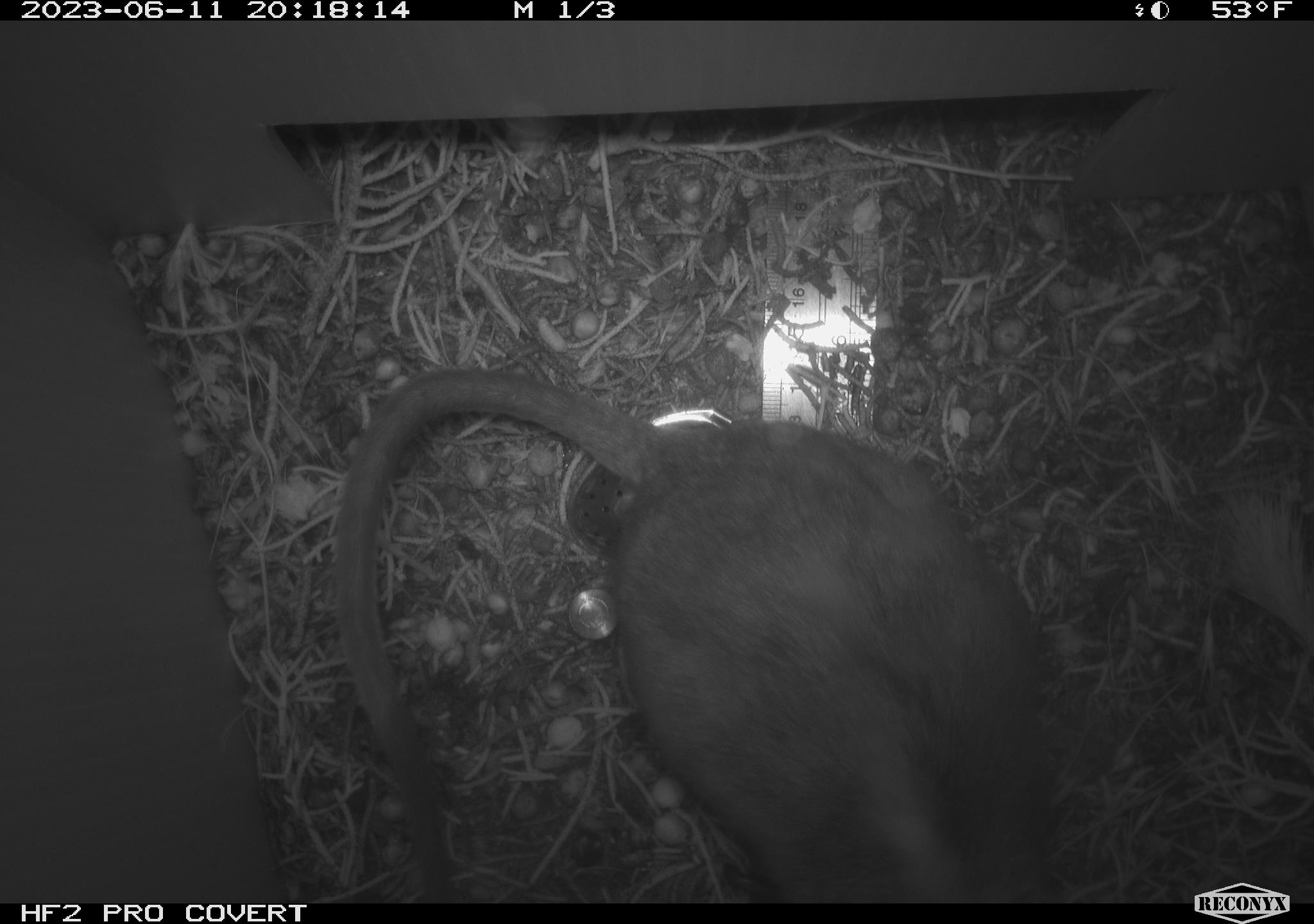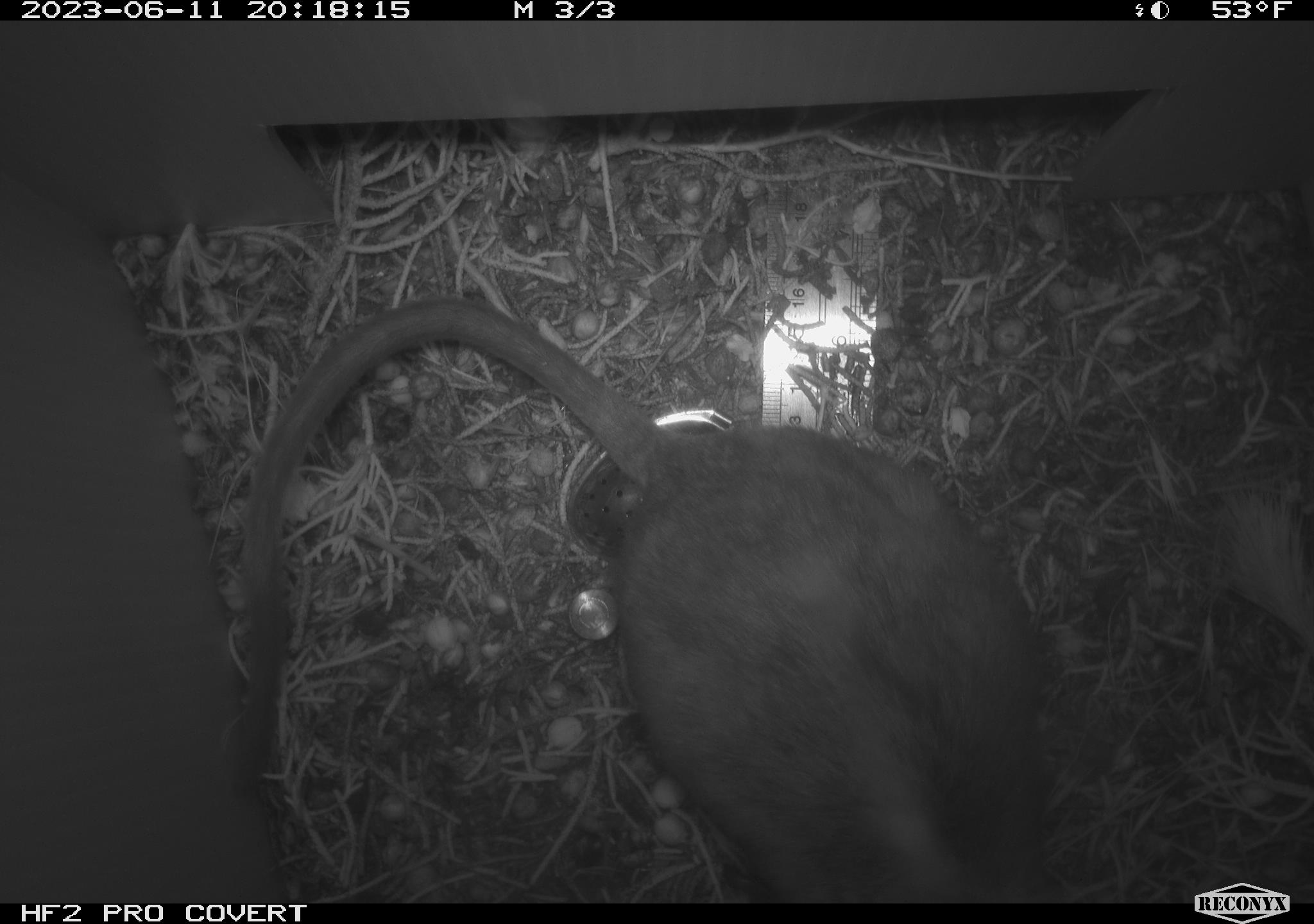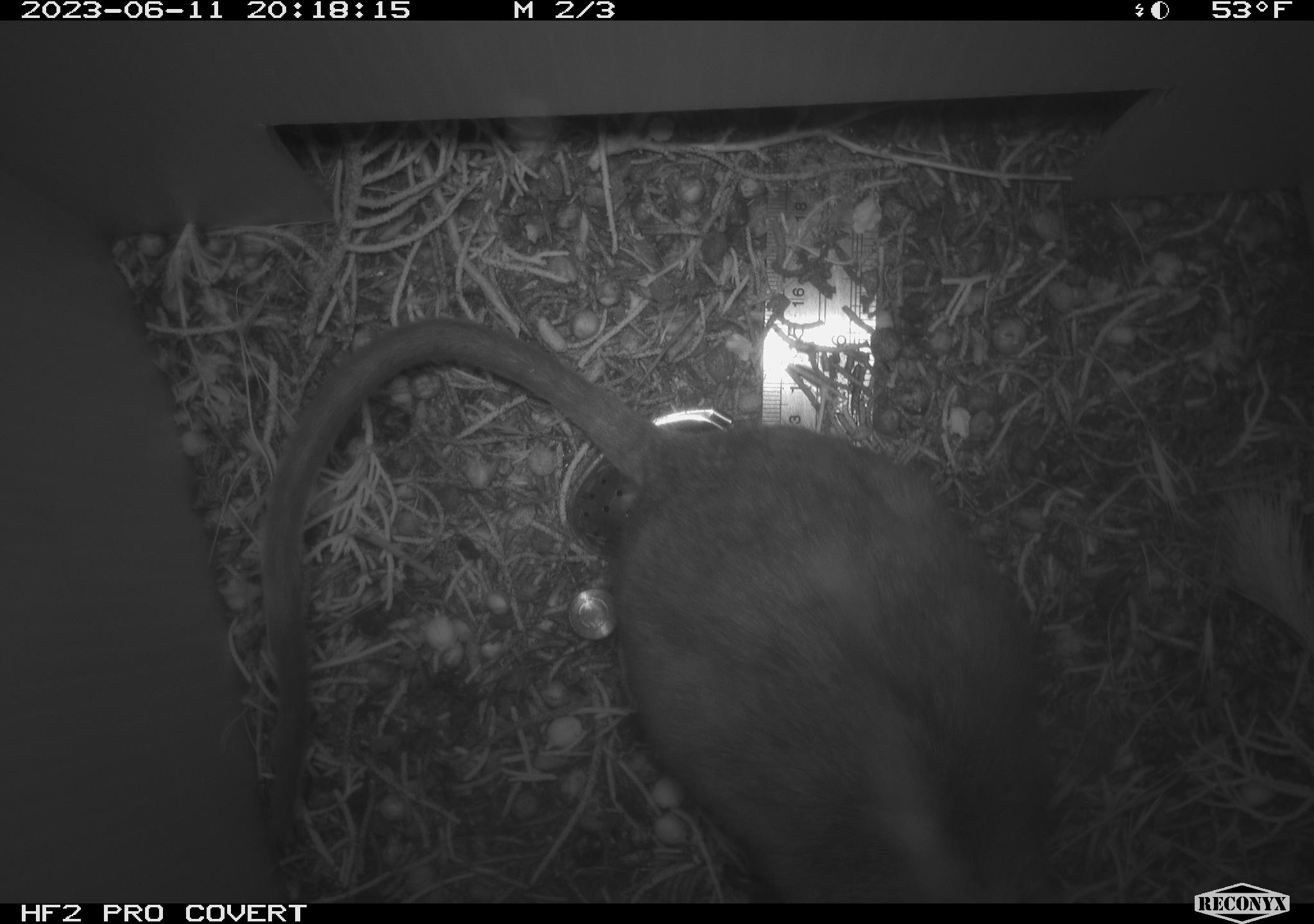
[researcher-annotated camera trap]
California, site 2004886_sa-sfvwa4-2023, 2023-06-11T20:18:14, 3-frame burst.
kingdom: Animalia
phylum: Chordata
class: Mammalia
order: Rodentia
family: Cricetidae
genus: Neotoma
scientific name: Neotoma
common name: pack rat or woodrat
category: neotoma species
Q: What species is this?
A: Neotoma species (pack rat or woodrat) (Neotoma).